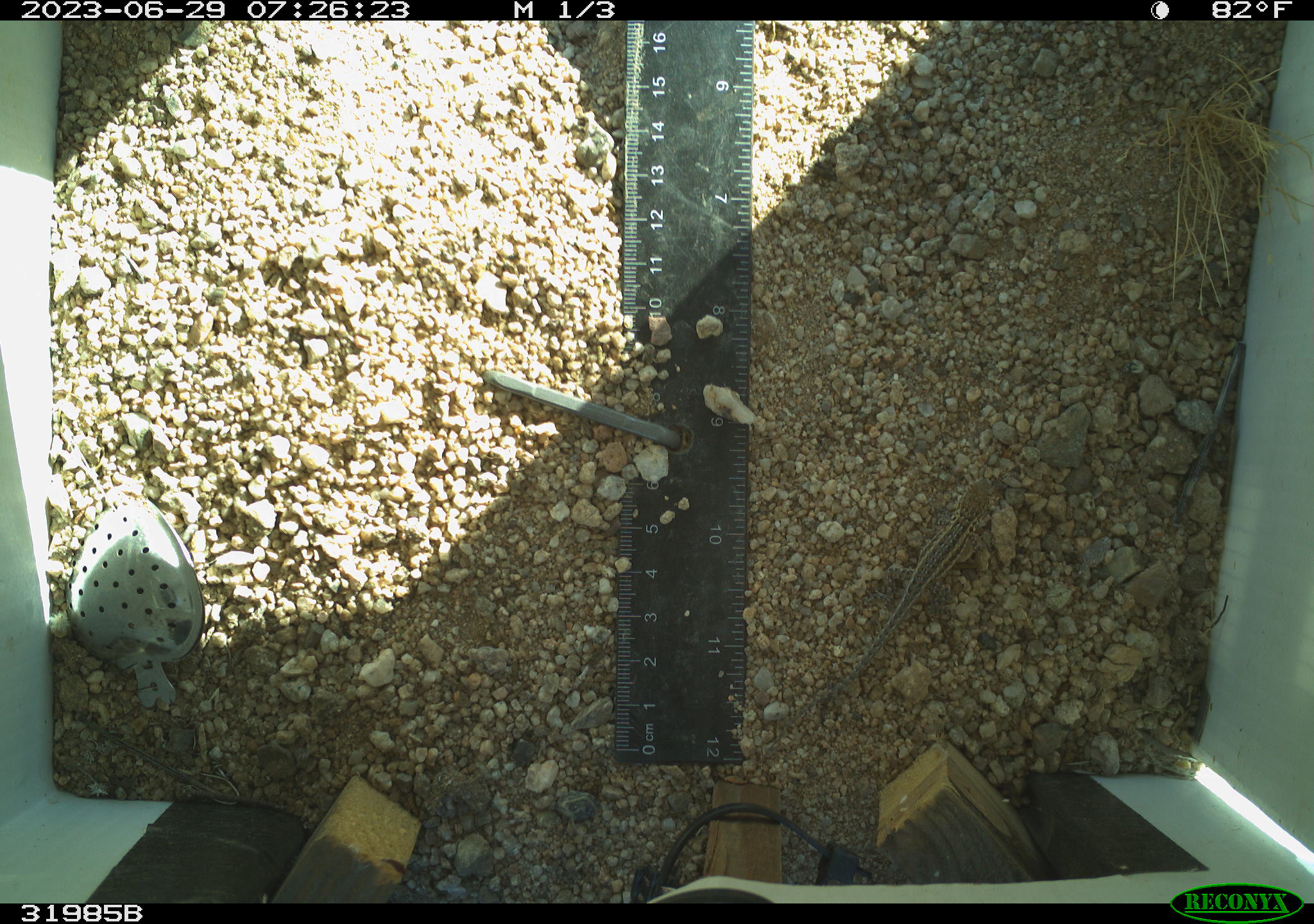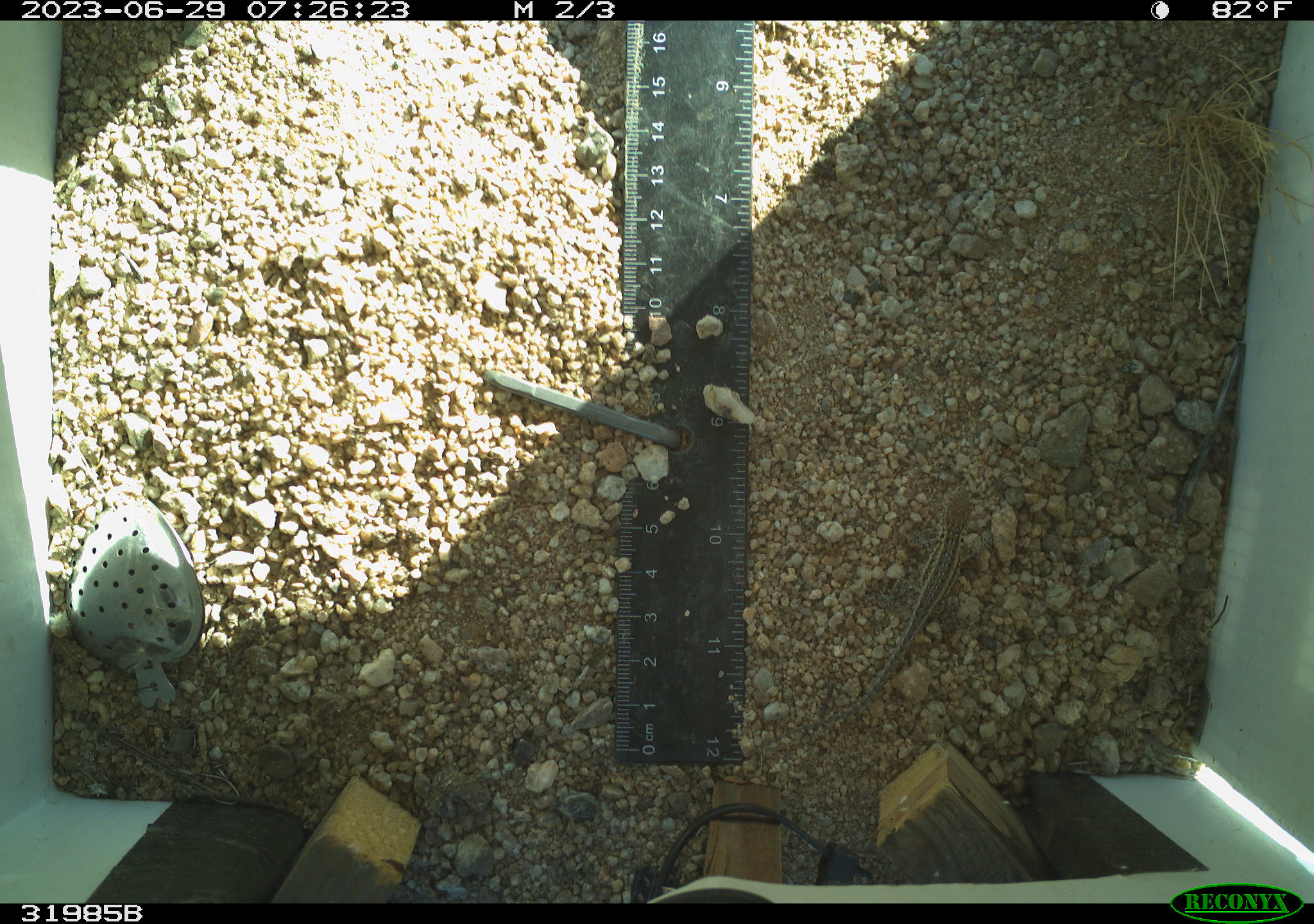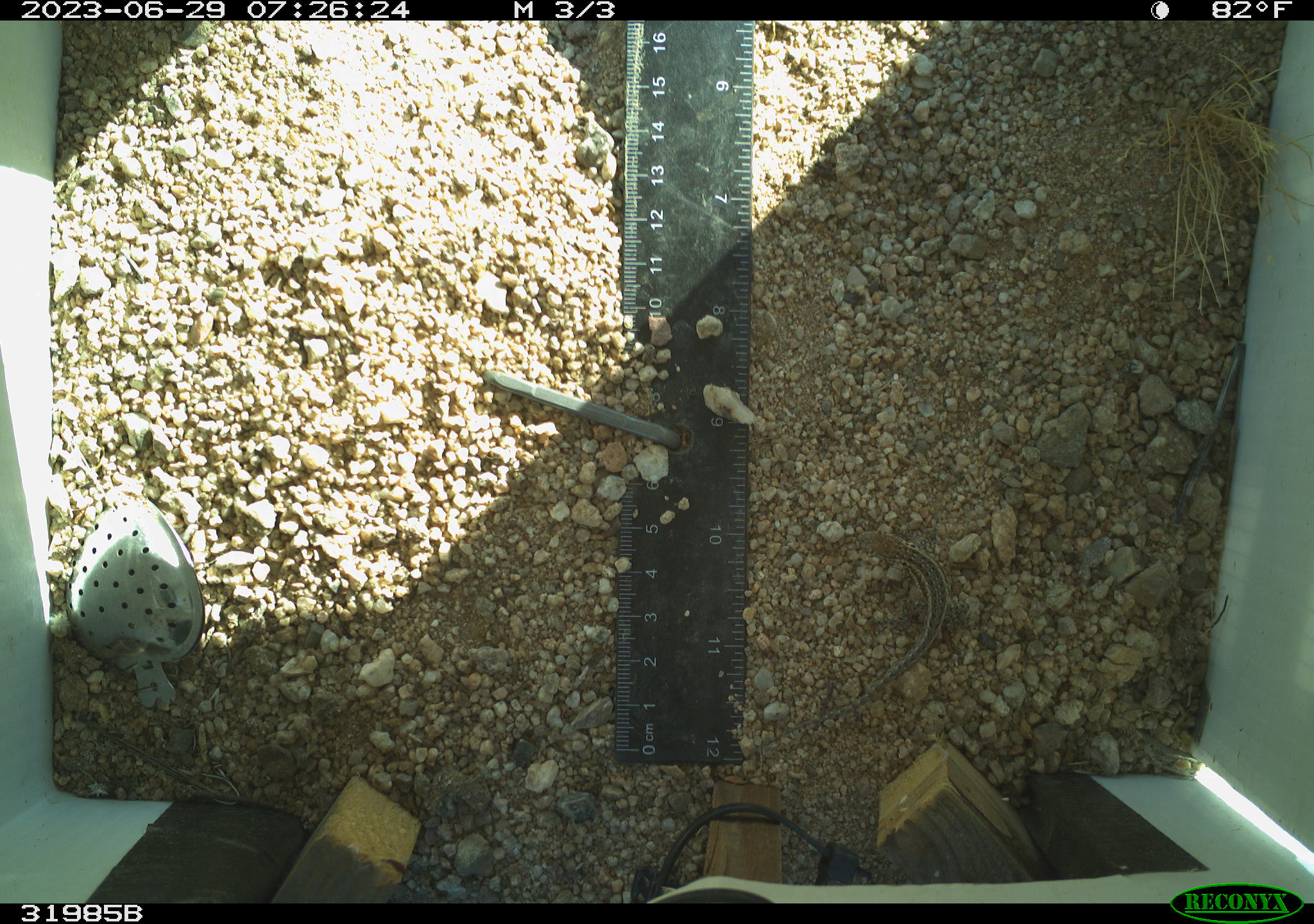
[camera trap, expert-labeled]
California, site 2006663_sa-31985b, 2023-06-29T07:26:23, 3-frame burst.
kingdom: Animalia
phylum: Chordata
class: Reptilia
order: Squamata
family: Phrynosomatidae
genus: Sceloporus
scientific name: Sceloporus graciosus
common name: common sagebrush lizard